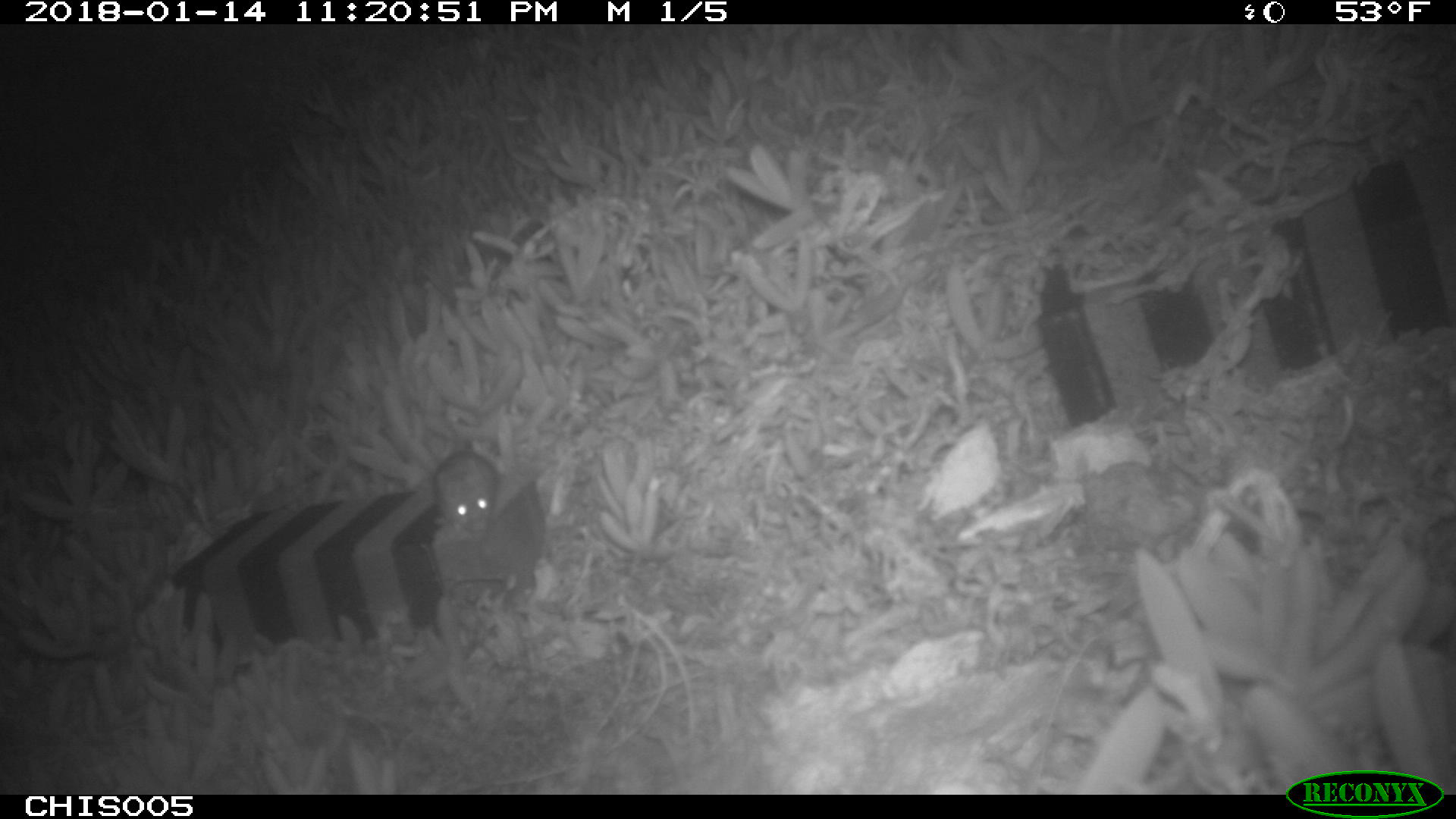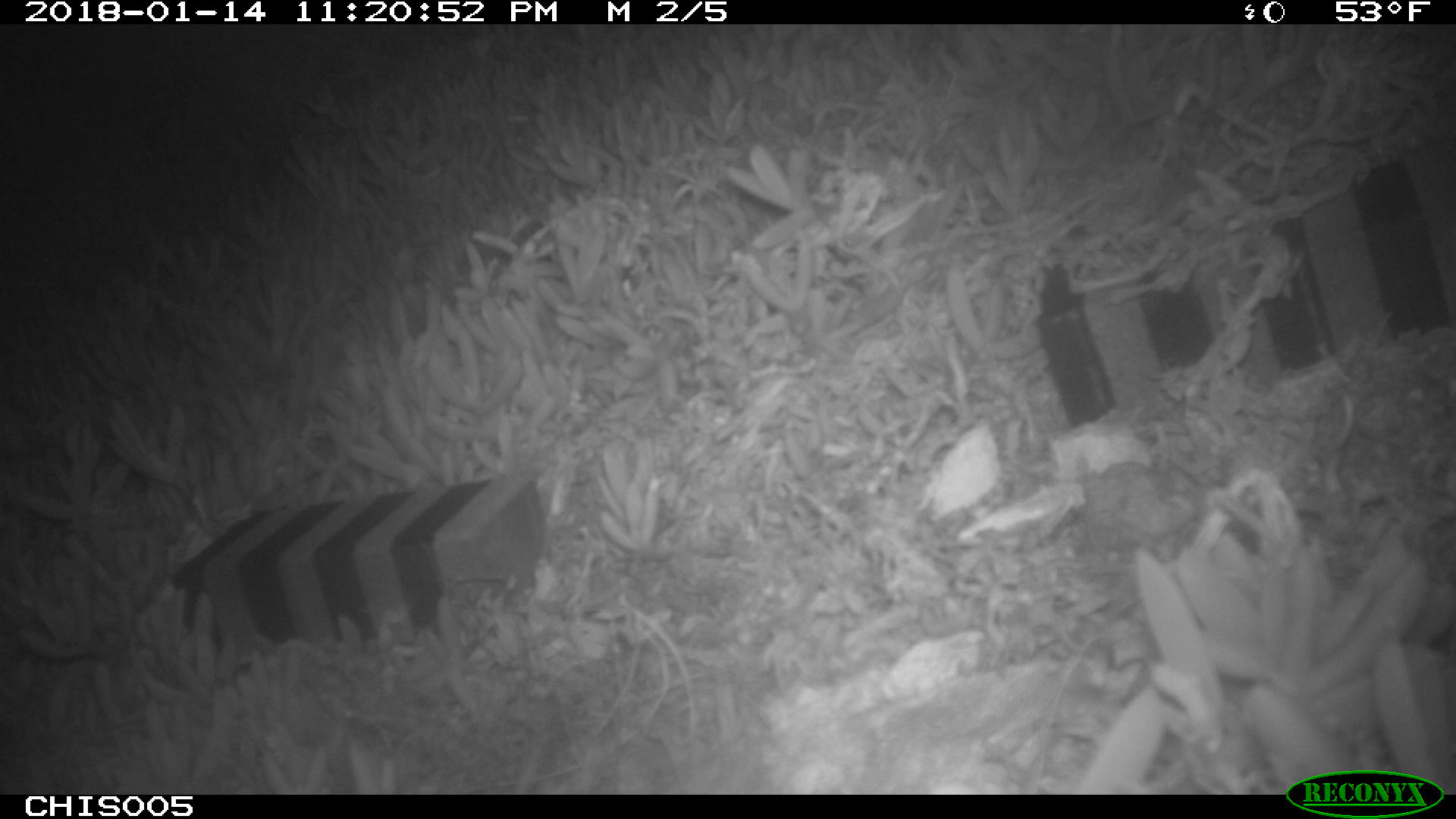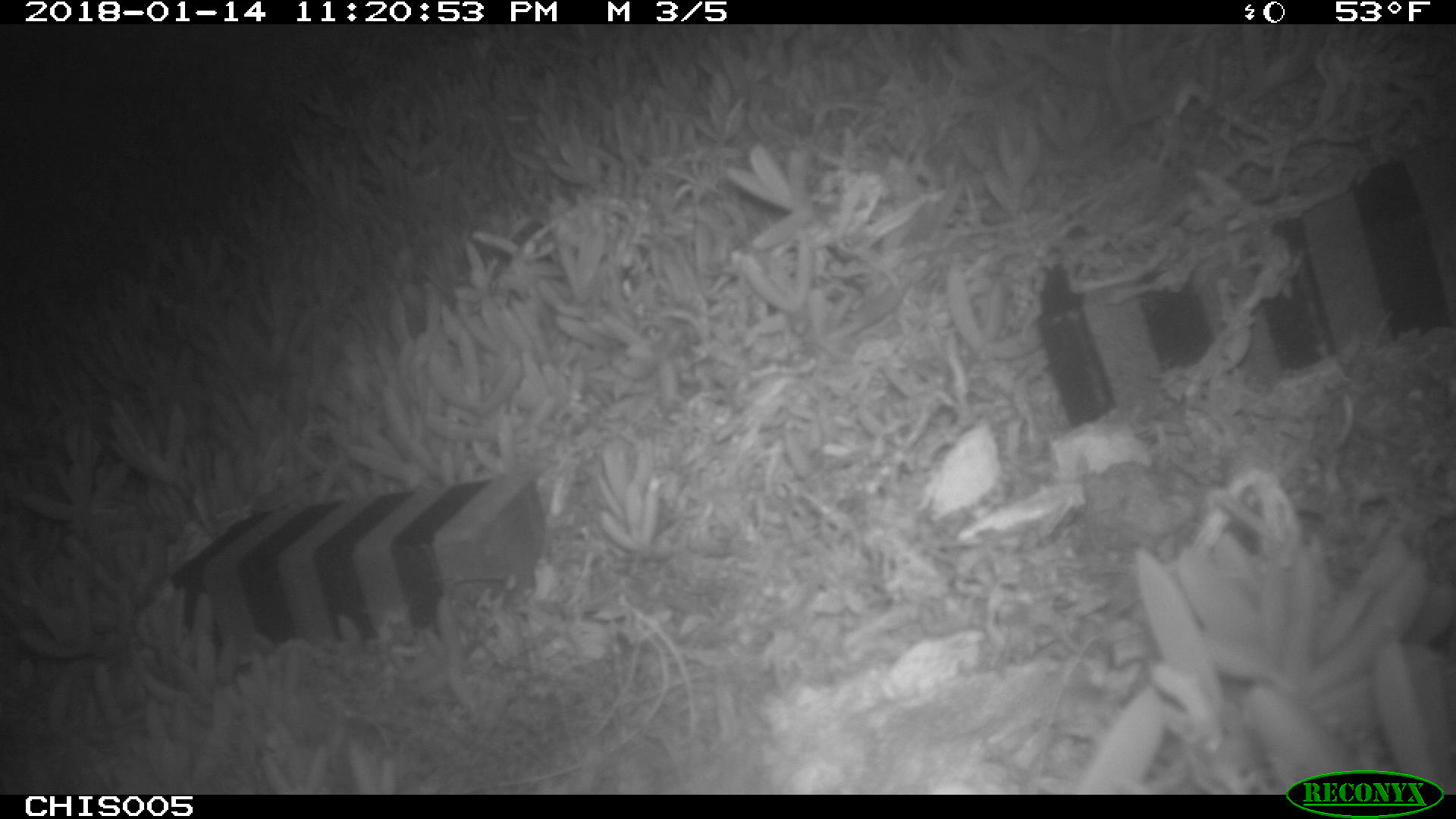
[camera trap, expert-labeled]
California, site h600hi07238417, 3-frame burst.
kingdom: Animalia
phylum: Chordata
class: Mammalia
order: Rodentia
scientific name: Rodentia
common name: rodent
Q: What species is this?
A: Rodent (Rodentia).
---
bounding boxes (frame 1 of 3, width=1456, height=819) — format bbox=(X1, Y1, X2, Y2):
rodent: bbox=(433, 448, 500, 532)